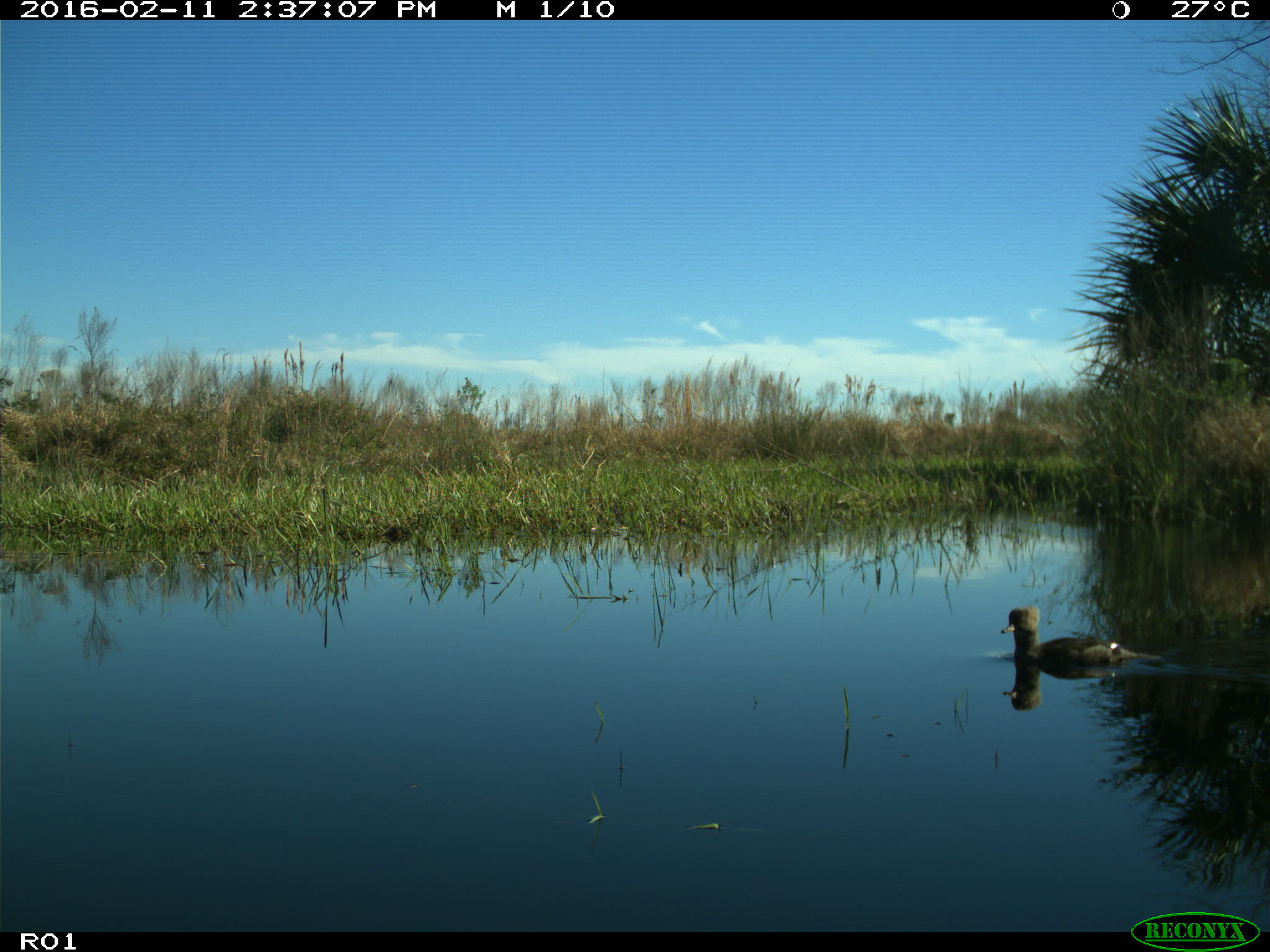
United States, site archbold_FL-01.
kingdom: Animalia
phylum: Chordata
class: Aves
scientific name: Aves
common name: birds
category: unidentified bird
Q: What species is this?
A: Unidentified bird (birds) (Aves).